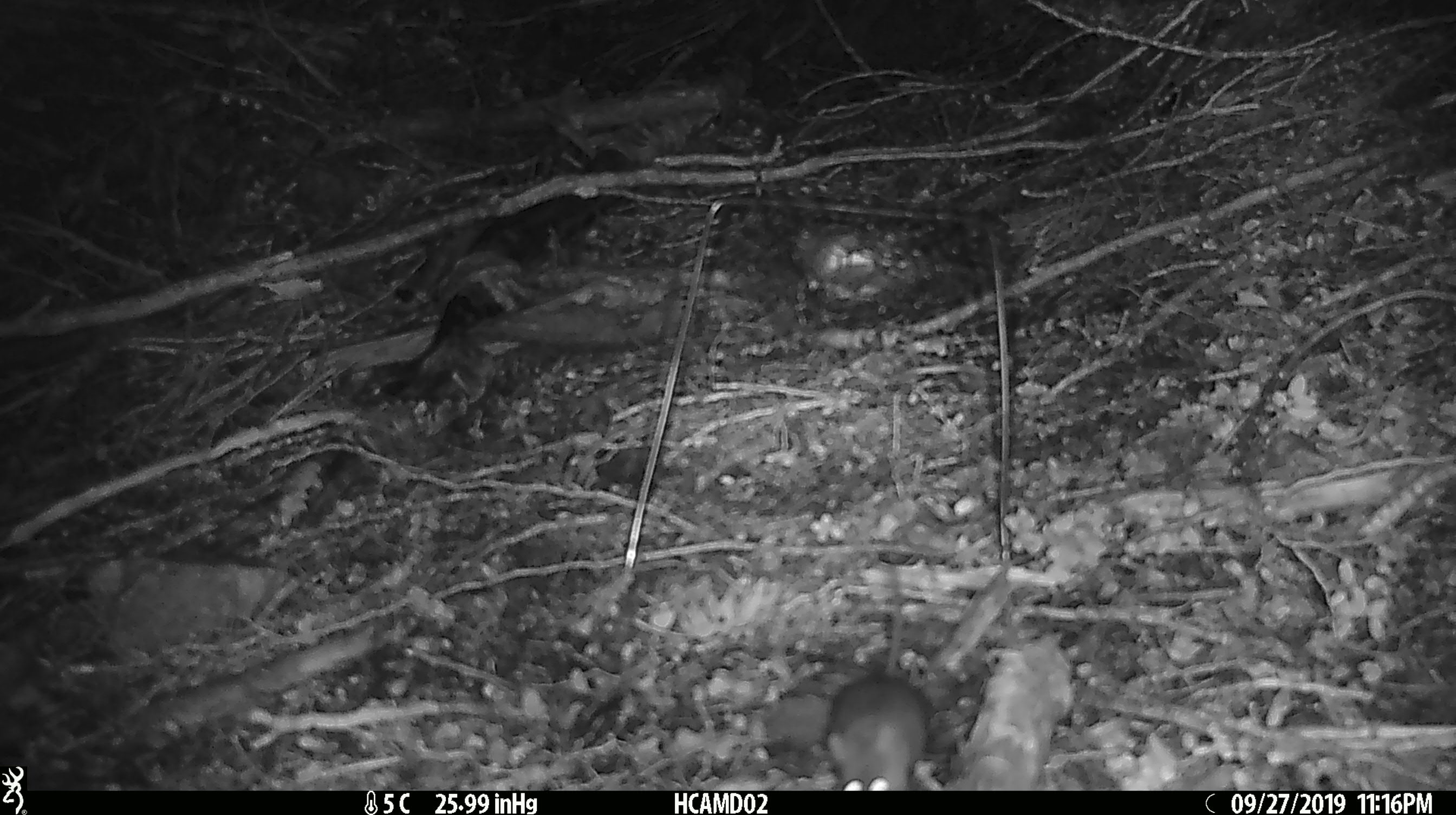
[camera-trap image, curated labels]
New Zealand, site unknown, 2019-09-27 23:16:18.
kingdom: Animalia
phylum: Chordata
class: Mammalia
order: Rodentia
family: Muridae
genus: Mus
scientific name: Mus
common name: mouse